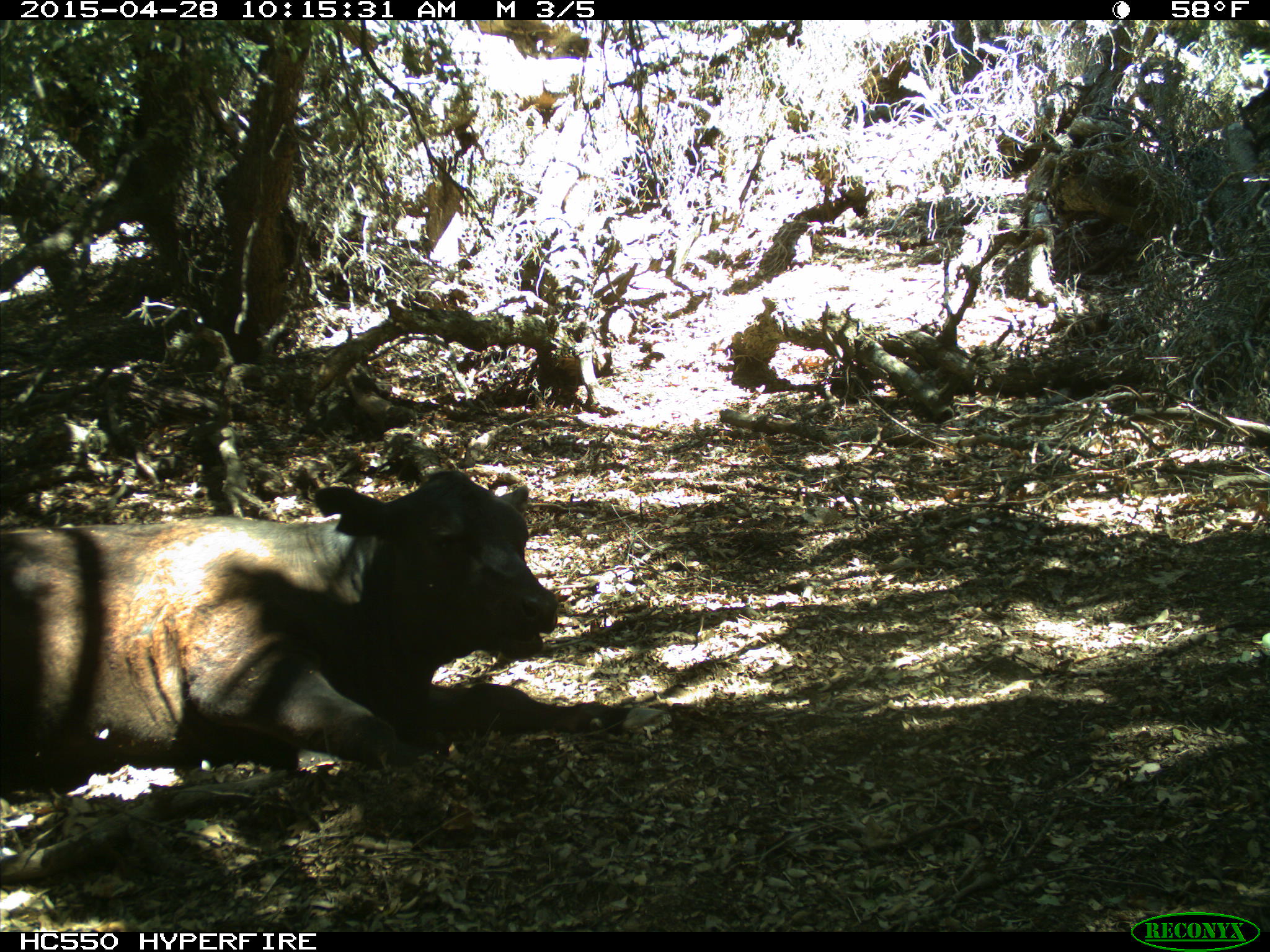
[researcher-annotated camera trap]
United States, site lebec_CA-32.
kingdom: Animalia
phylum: Chordata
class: Mammalia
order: Artiodactyla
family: Bovidae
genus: Bos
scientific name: Bos taurus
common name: domestic cow